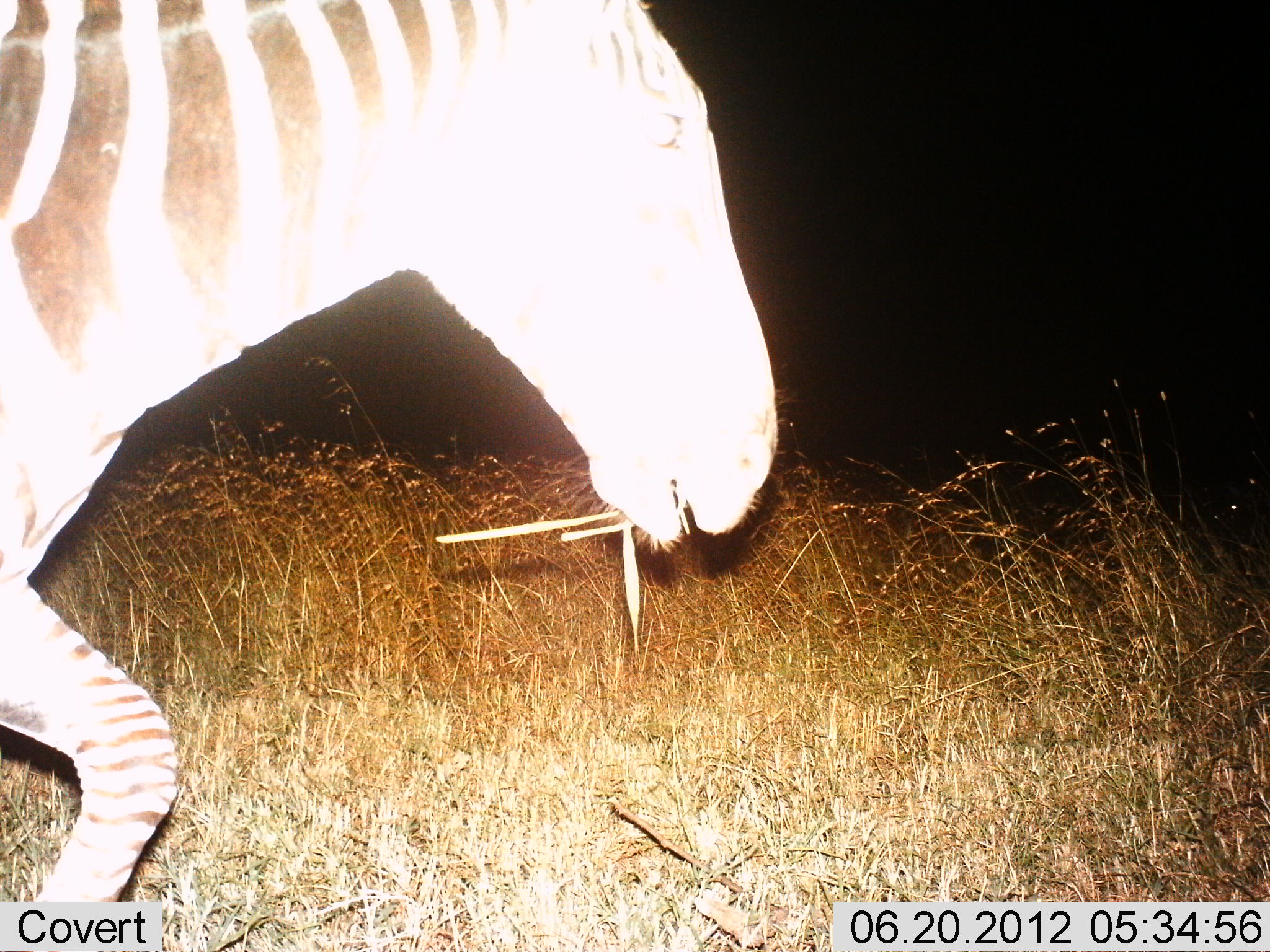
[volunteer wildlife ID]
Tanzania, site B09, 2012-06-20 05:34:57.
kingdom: Animalia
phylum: Chordata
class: Mammalia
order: Perissodactyla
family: Equidae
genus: Equus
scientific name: Equus quagga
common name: plains zebra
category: zebra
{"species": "zebra (plains zebra) (Equus quagga)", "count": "1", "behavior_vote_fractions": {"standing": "0%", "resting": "0%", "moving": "80%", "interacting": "0%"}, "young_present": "0%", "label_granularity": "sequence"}